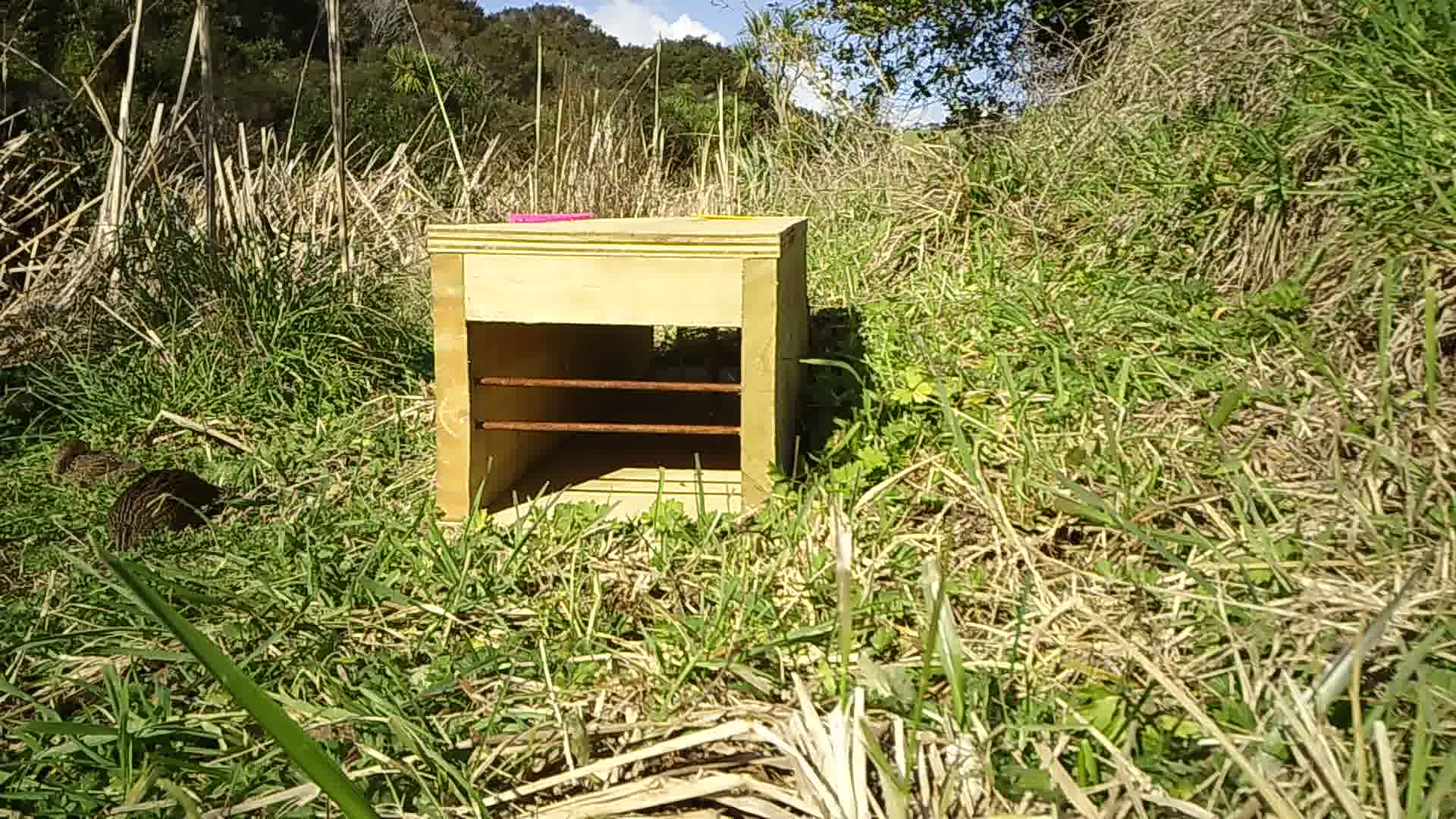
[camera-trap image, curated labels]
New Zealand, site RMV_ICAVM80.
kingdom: Animalia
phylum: Chordata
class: Aves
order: Galliformes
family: Phasianidae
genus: Synoicus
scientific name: Synoicus ypsilophorus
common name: brown quail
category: quail brown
Quail brown (brown quail) (Synoicus ypsilophorus).